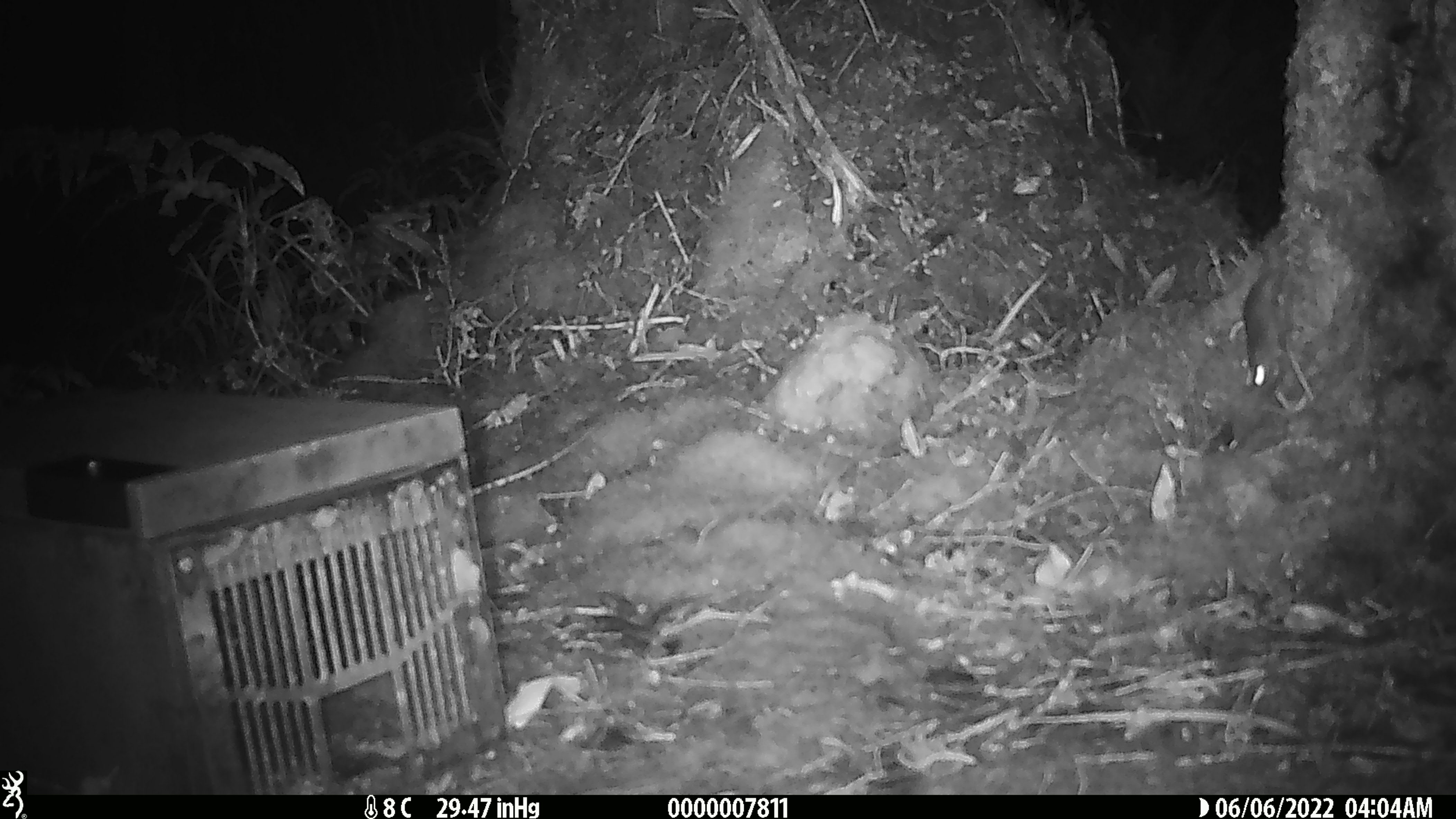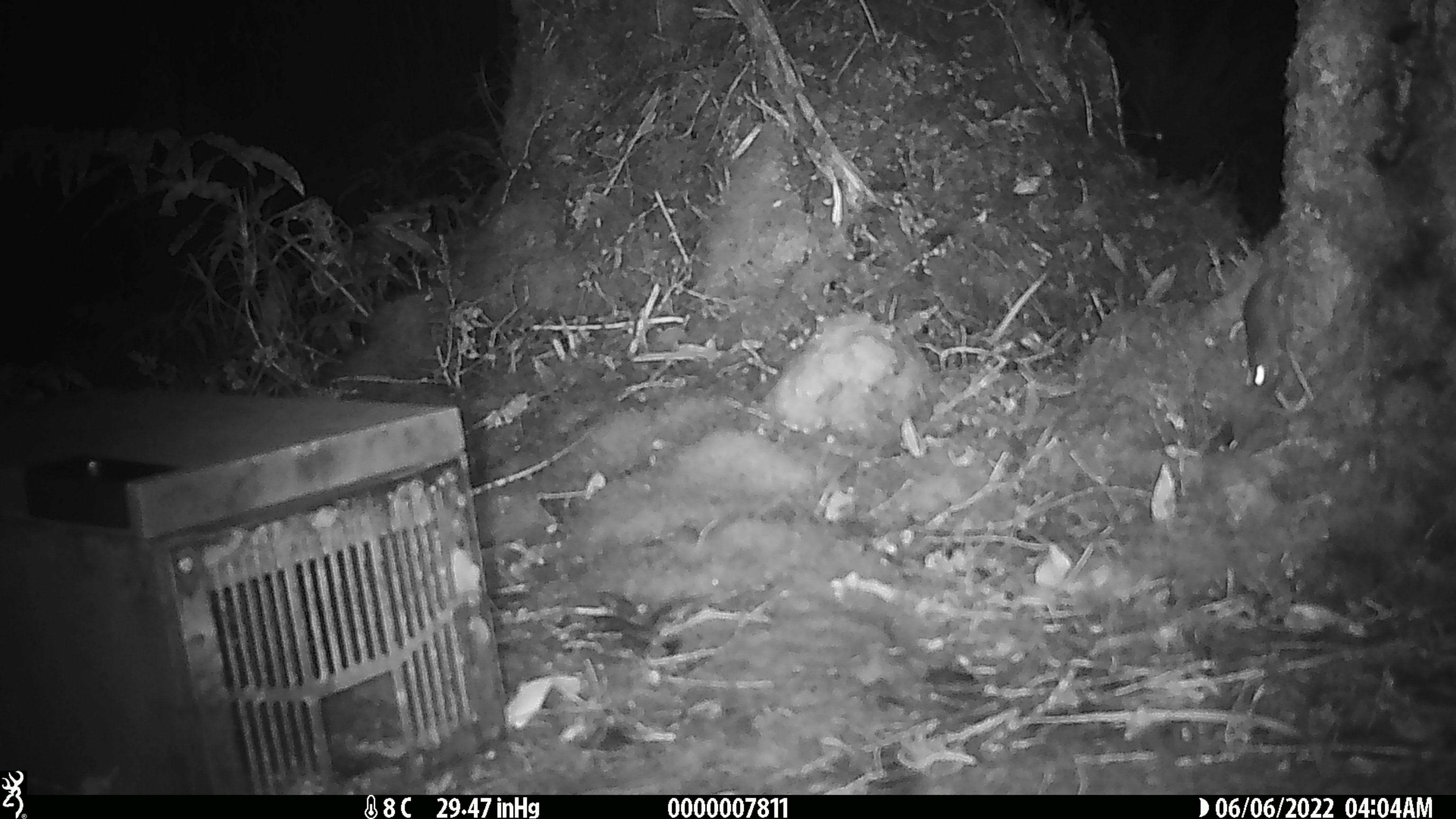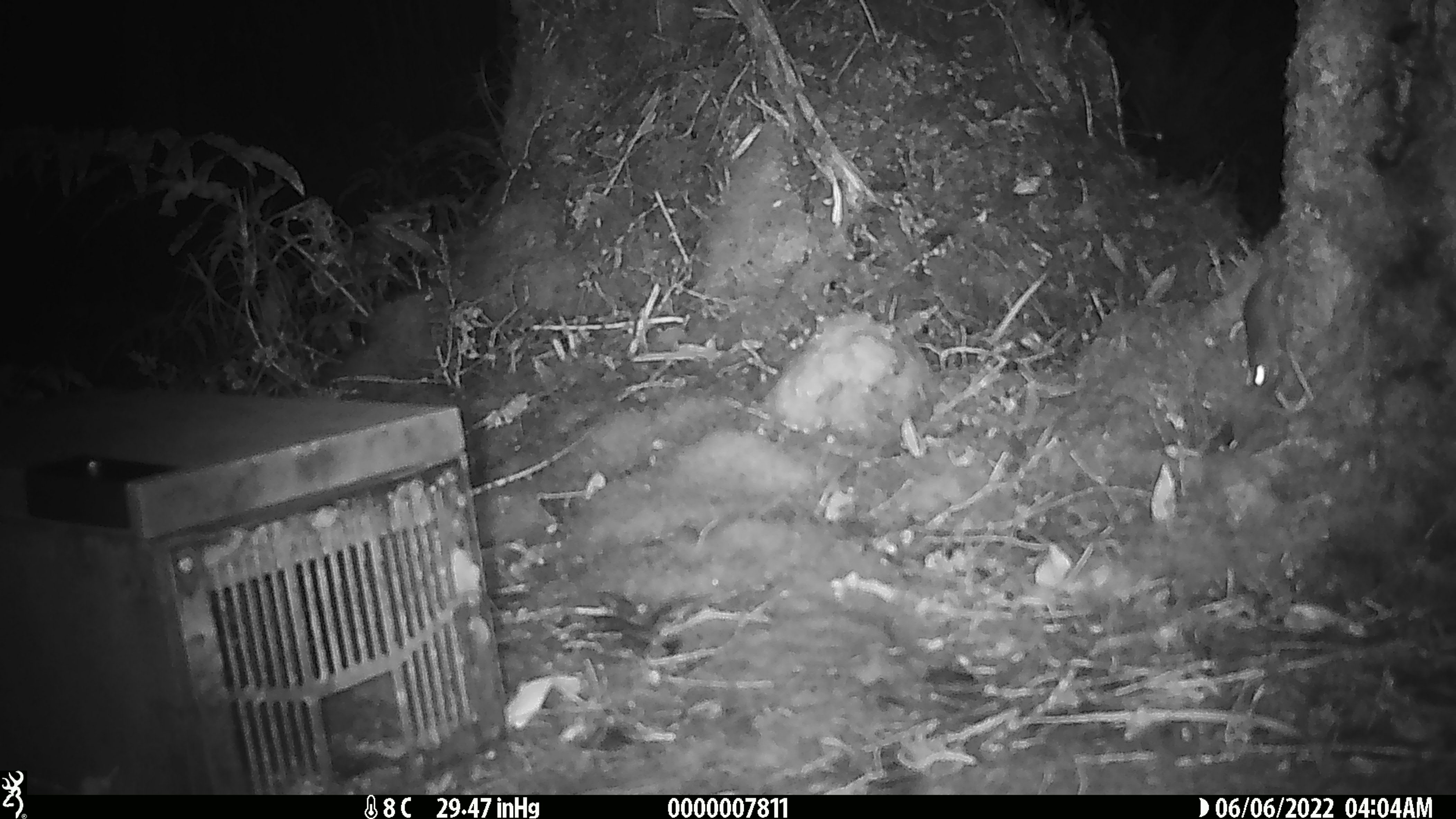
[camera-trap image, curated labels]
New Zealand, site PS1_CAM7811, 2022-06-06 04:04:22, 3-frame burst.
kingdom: Animalia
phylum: Chordata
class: Mammalia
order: Rodentia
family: Muridae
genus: Mus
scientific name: Mus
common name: mouse